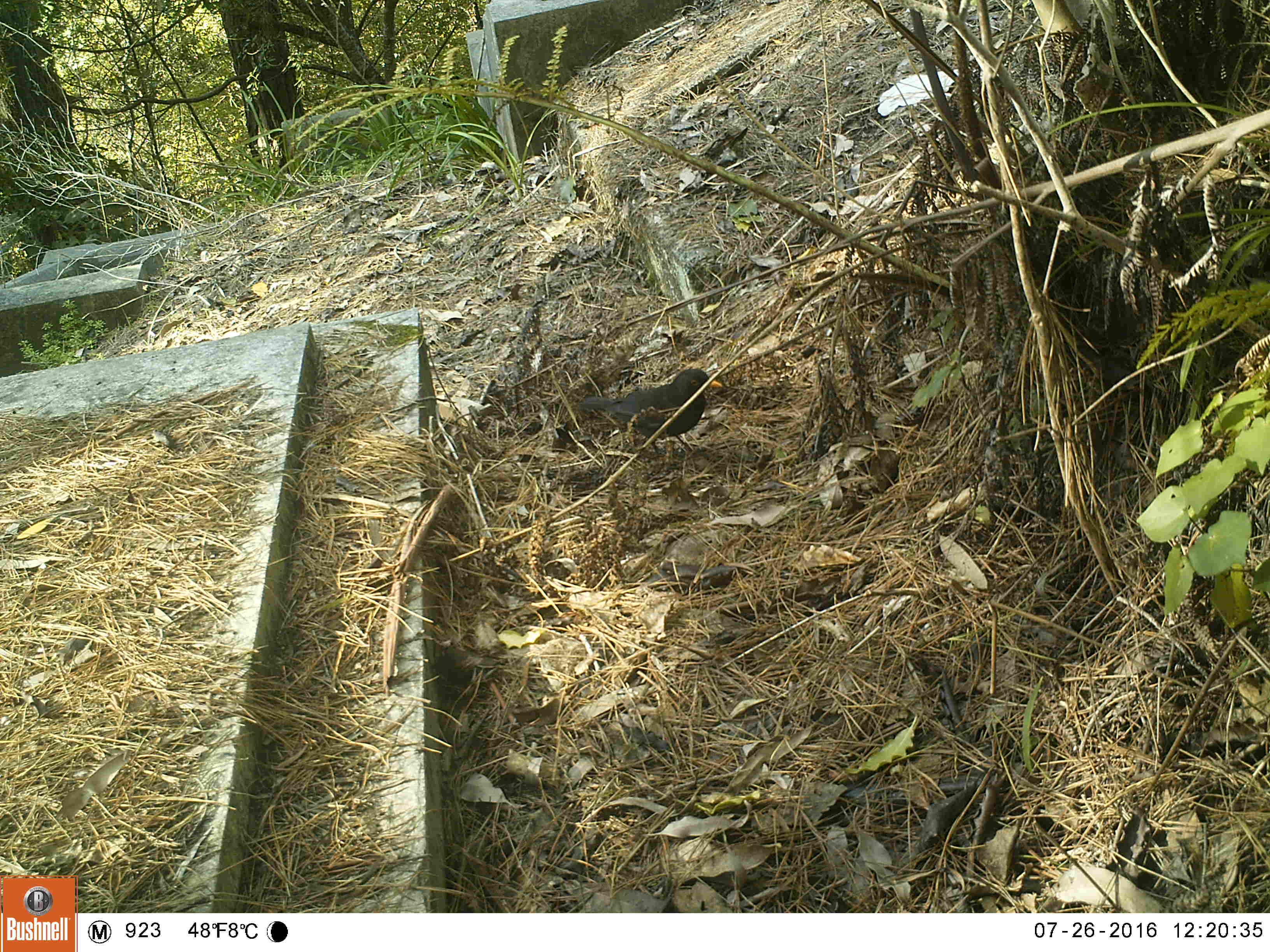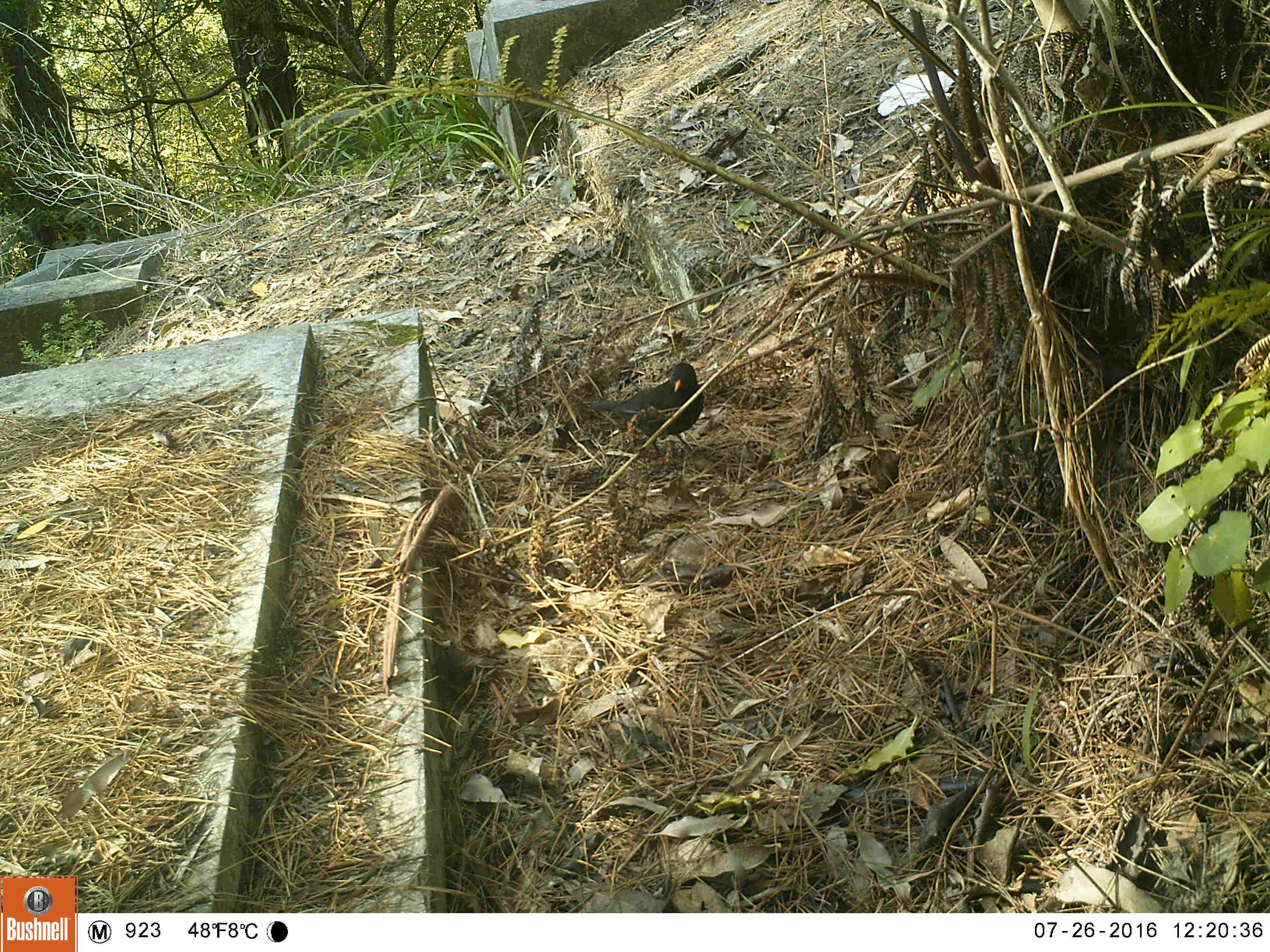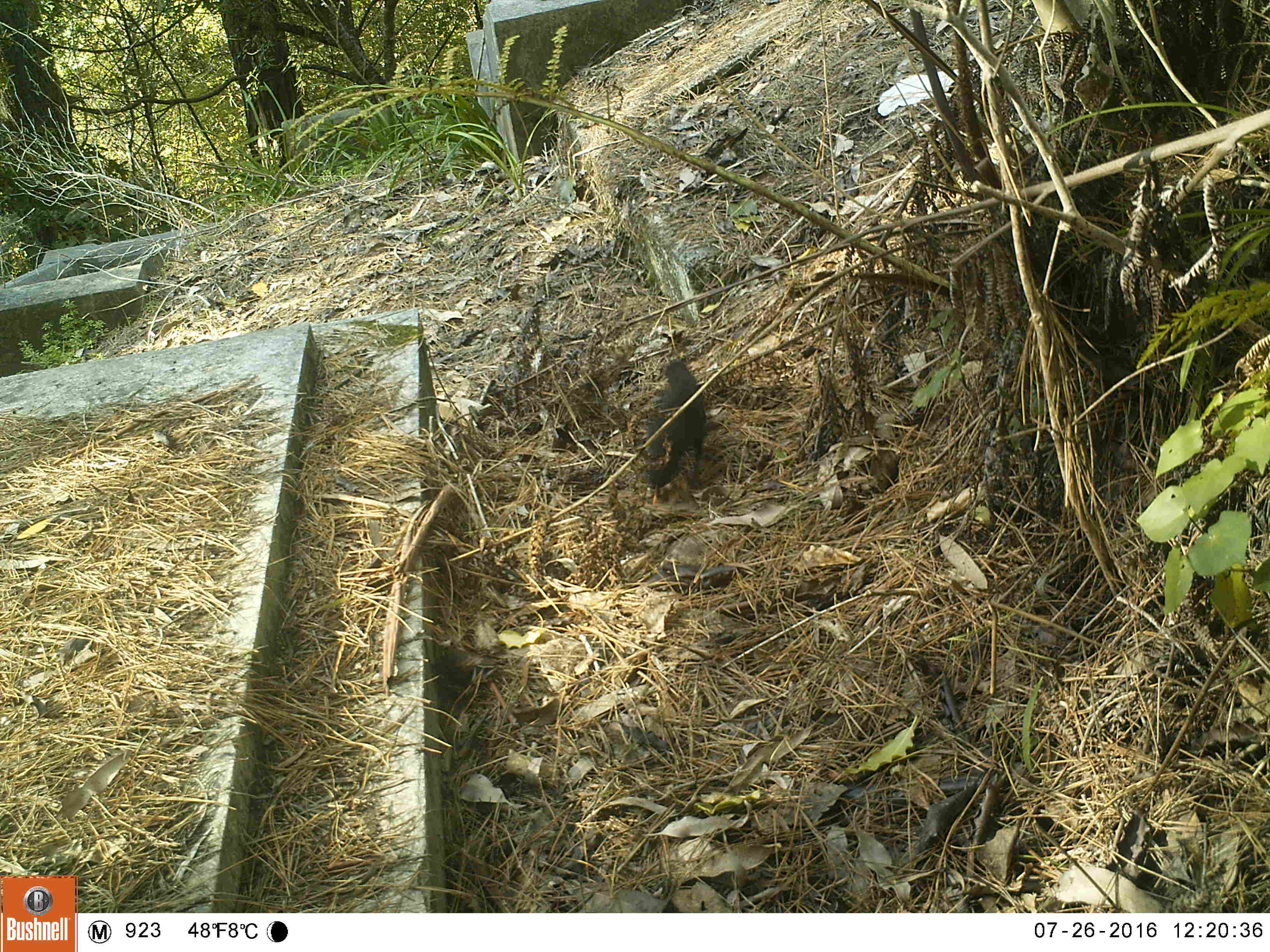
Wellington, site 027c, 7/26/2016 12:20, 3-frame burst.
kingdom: Animalia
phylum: Chordata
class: Aves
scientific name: Aves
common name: bird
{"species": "bird (Aves)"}